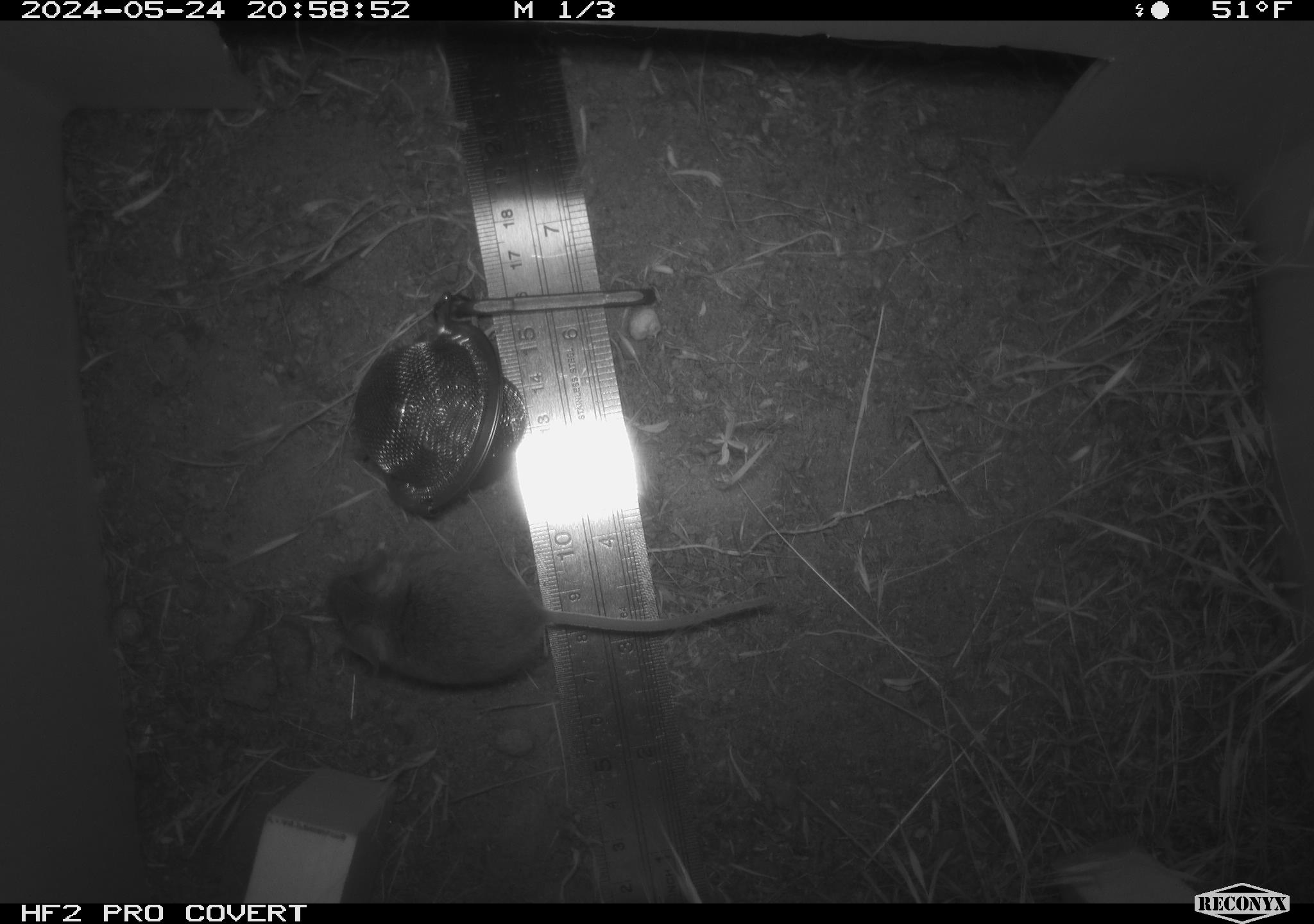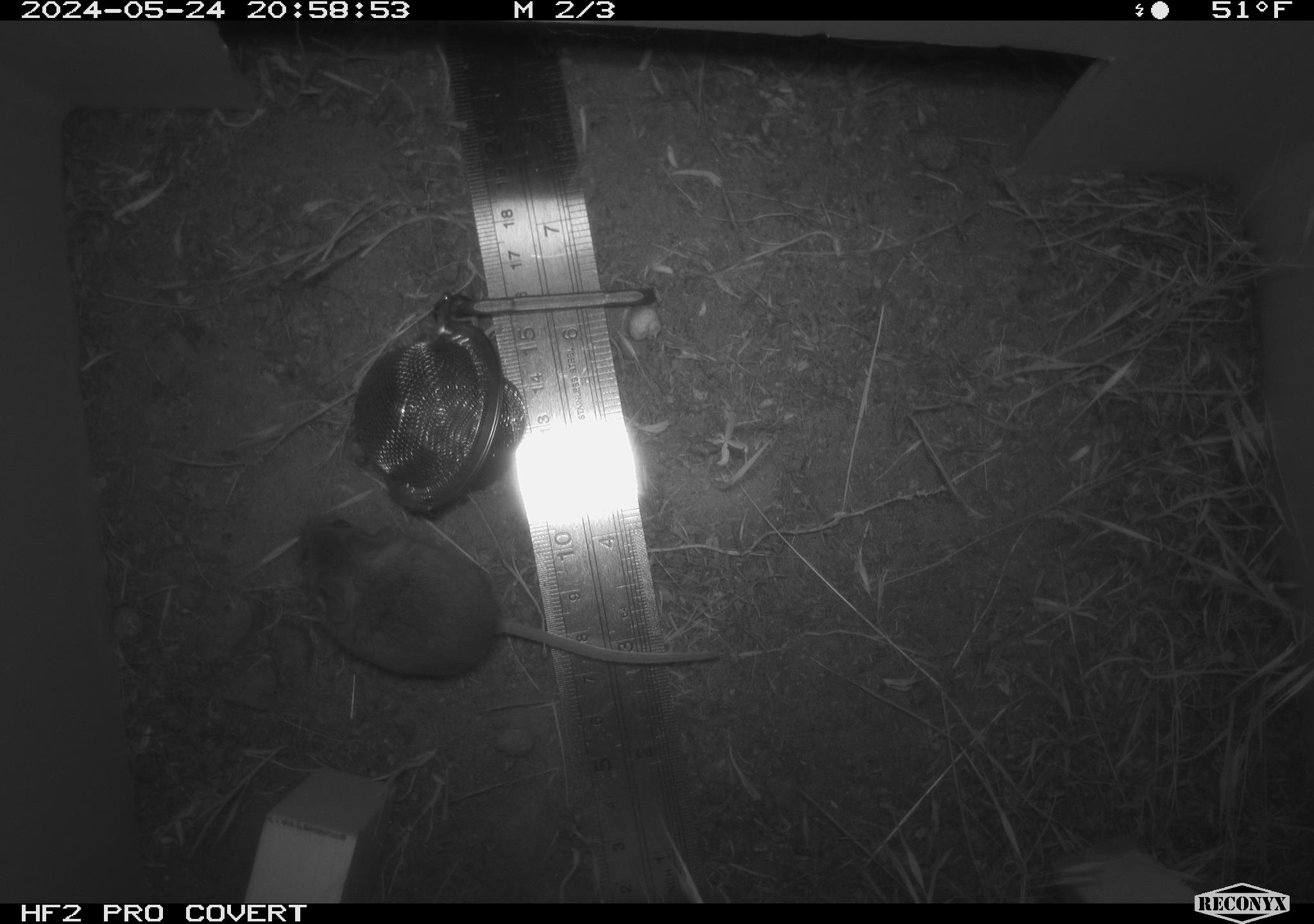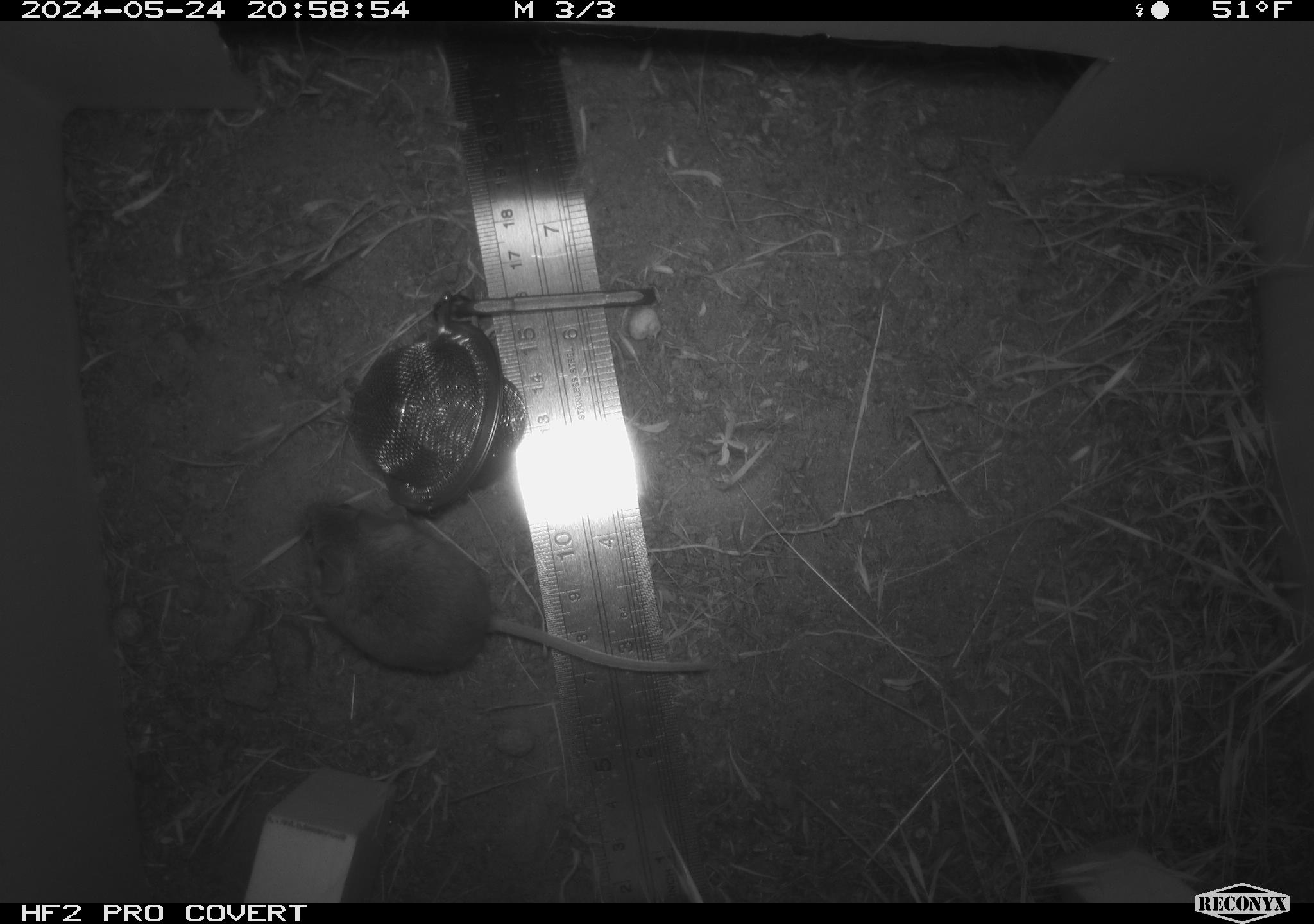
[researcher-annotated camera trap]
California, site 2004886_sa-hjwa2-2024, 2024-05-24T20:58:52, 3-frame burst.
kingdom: Animalia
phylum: Chordata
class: Mammalia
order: Rodentia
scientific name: Rodentia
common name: rodent